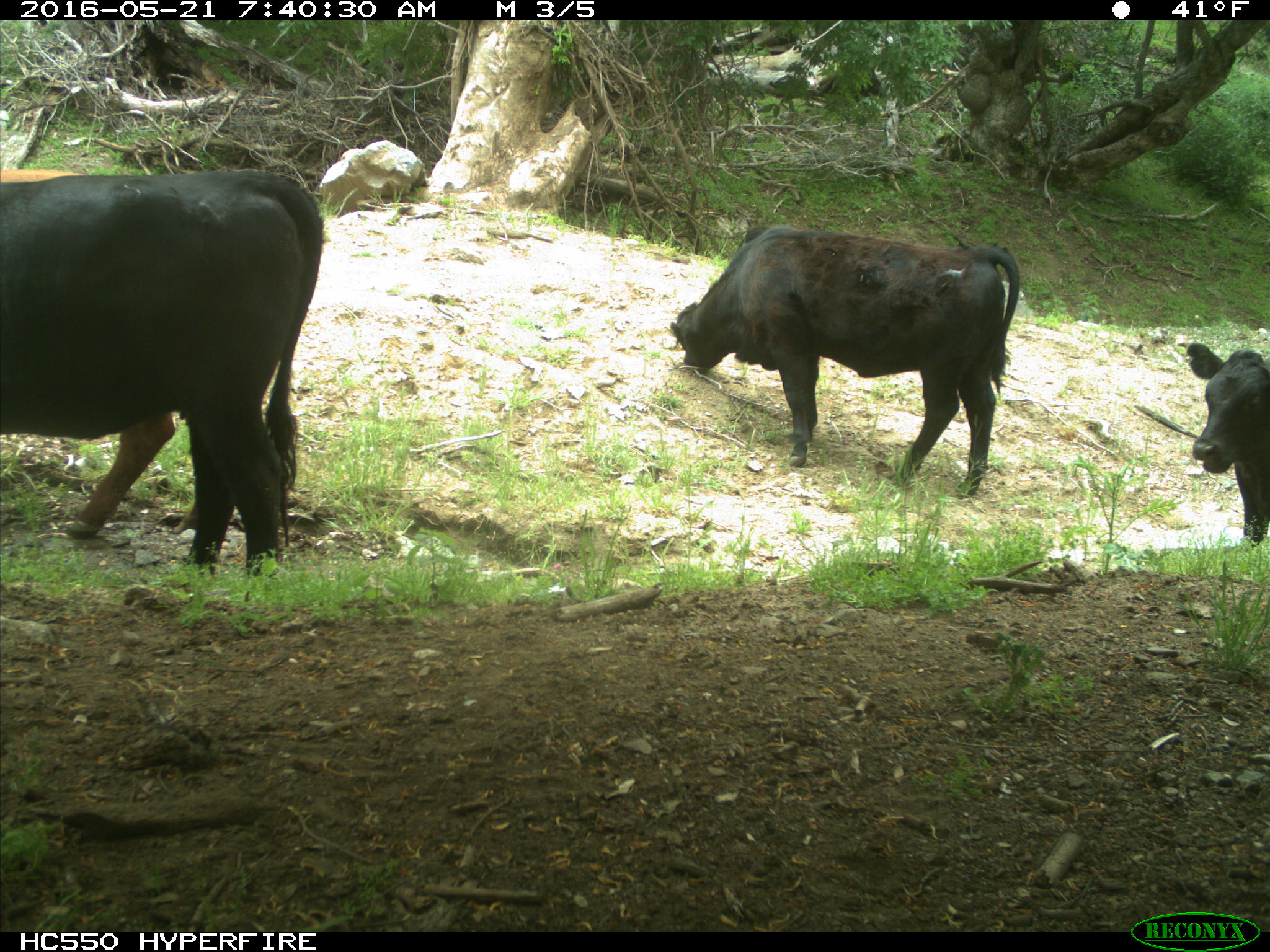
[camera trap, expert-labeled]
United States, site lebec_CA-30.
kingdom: Animalia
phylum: Chordata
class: Mammalia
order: Artiodactyla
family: Bovidae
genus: Bos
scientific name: Bos taurus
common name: domestic cow